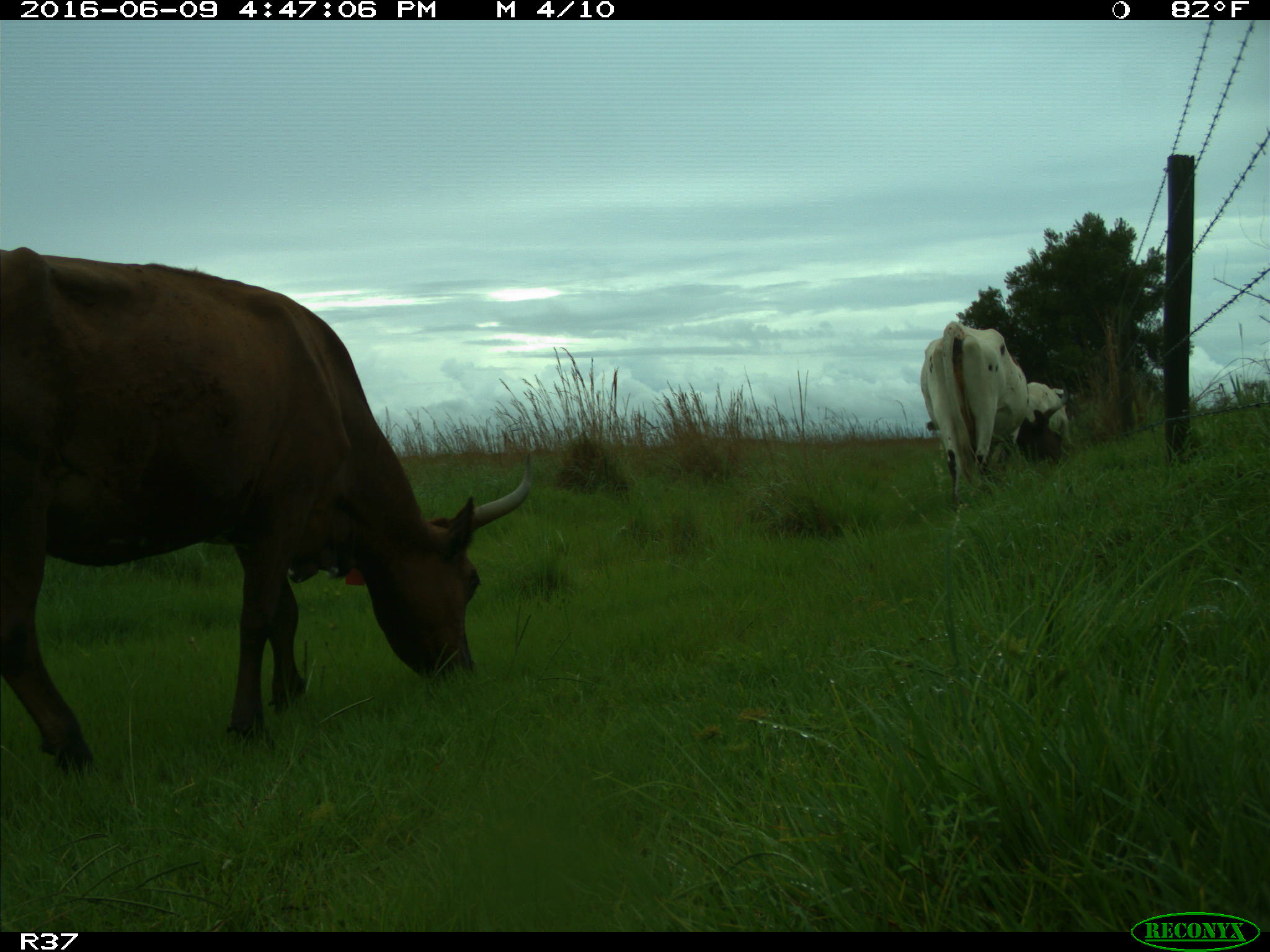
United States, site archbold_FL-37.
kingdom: Animalia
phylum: Chordata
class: Mammalia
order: Artiodactyla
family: Bovidae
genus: Bos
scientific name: Bos taurus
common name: domestic cow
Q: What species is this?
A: Bos taurus (domestic cow).